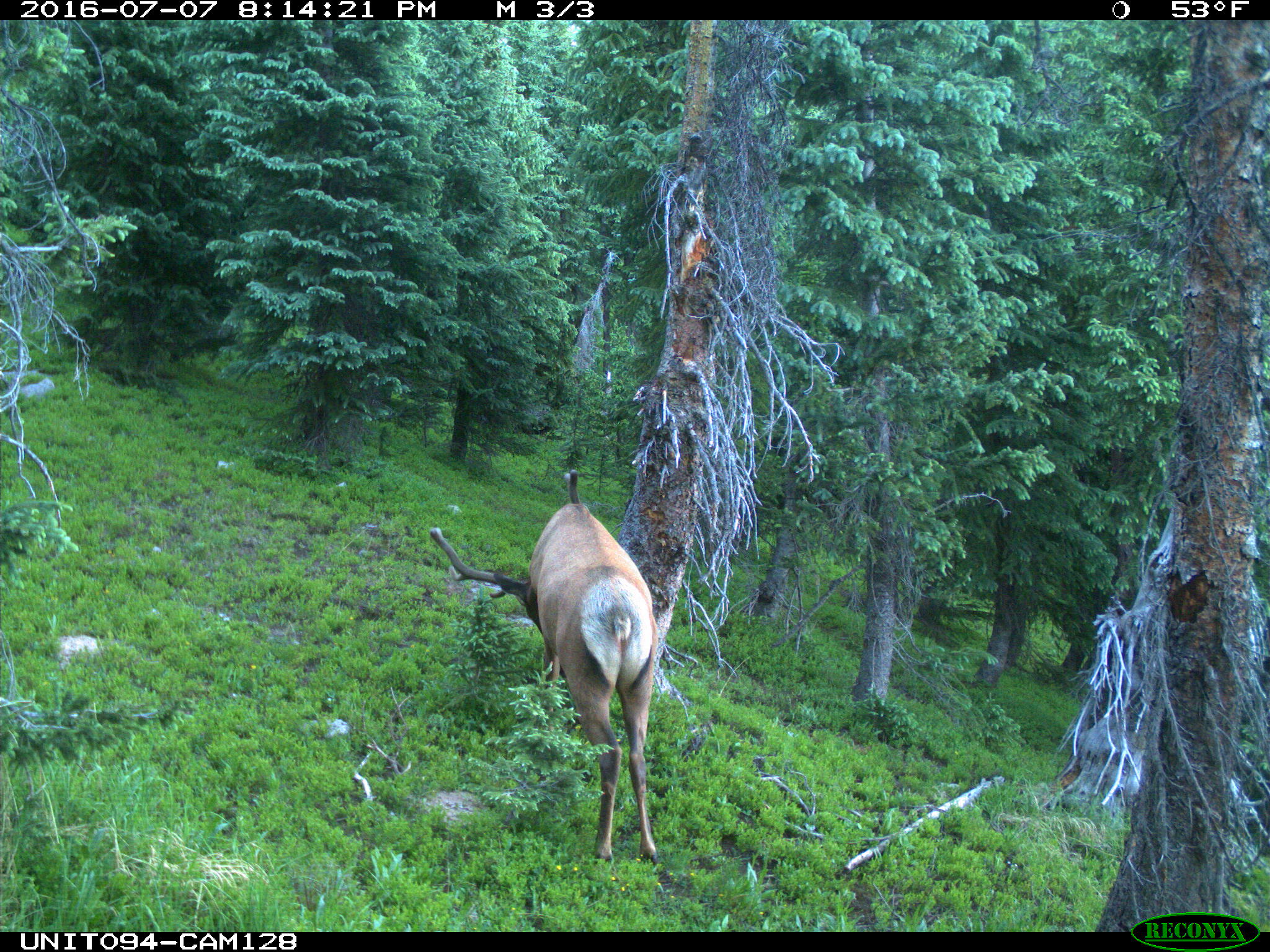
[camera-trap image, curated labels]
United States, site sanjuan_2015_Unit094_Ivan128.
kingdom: Animalia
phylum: Chordata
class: Mammalia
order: Artiodactyla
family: Cervidae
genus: Cervus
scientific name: Cervus elaphus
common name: red deer